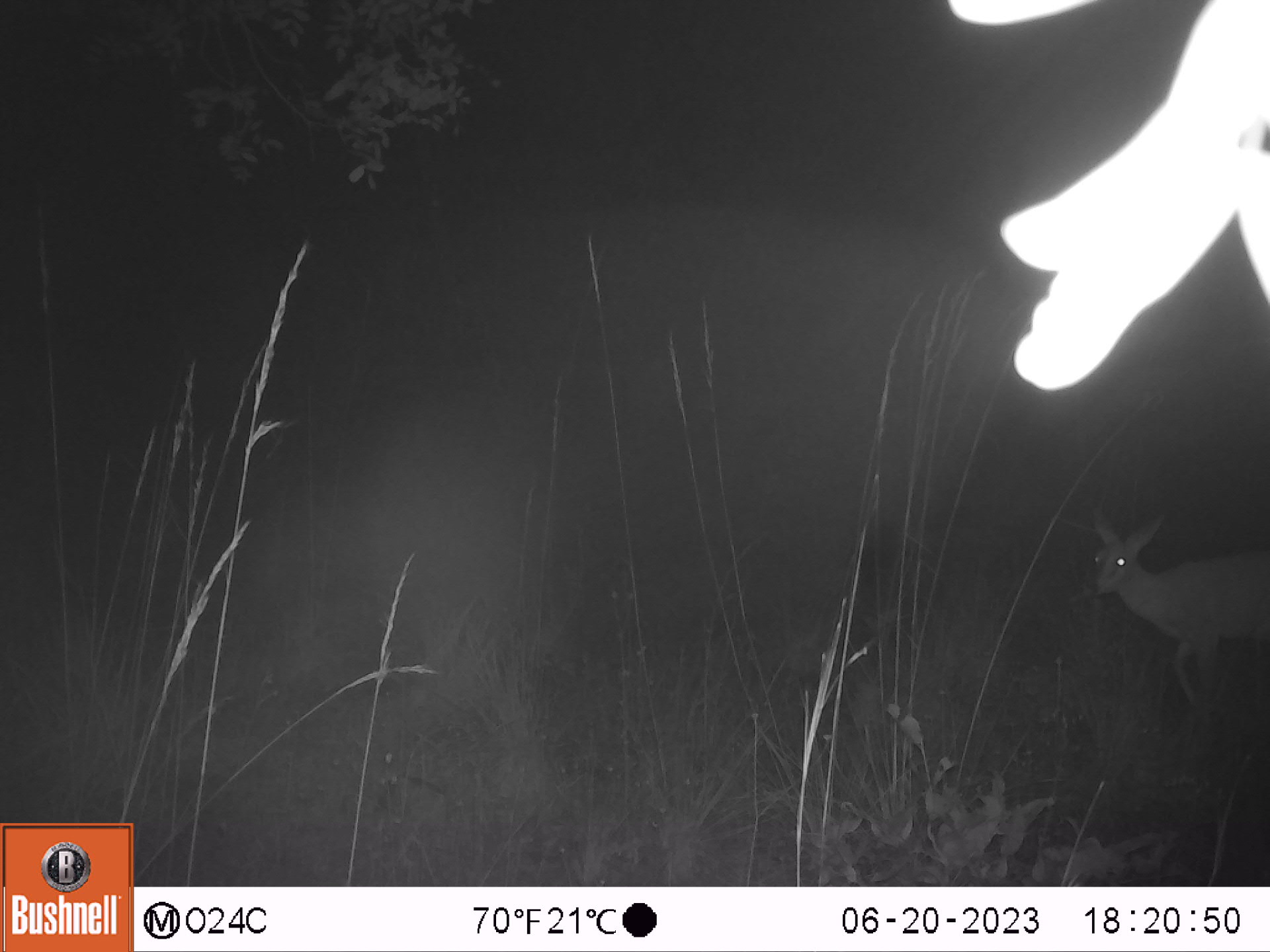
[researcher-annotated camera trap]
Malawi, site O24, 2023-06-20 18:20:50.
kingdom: Animalia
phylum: Chordata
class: Mammalia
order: Artiodactyla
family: Bovidae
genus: Sylvicapra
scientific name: Sylvicapra grimmia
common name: common duiker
Common duiker (Sylvicapra grimmia), count 1.